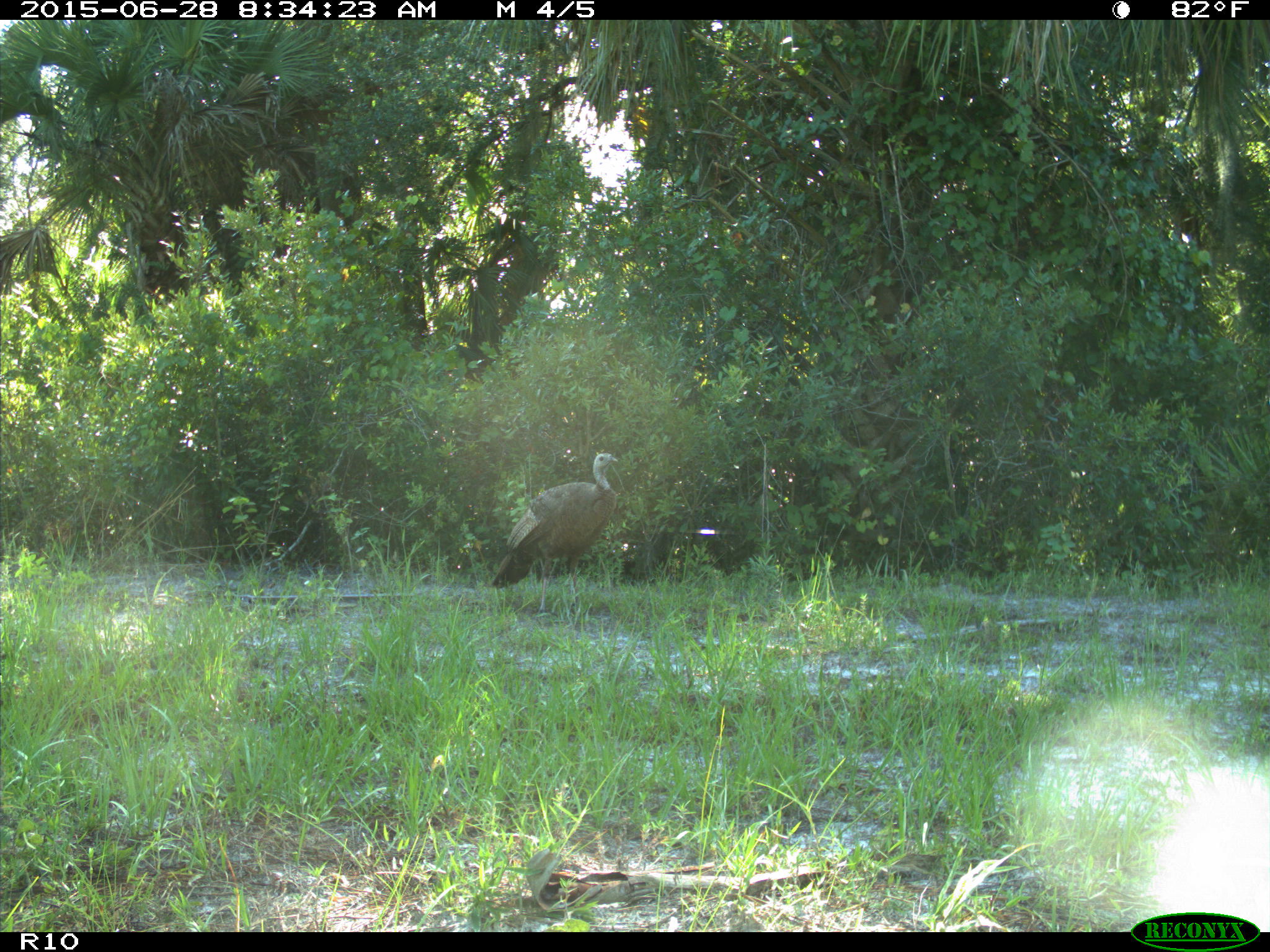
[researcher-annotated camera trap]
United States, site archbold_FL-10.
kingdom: Animalia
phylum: Chordata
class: Aves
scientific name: Aves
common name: birds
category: unidentified bird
Unidentified bird (birds) (Aves).